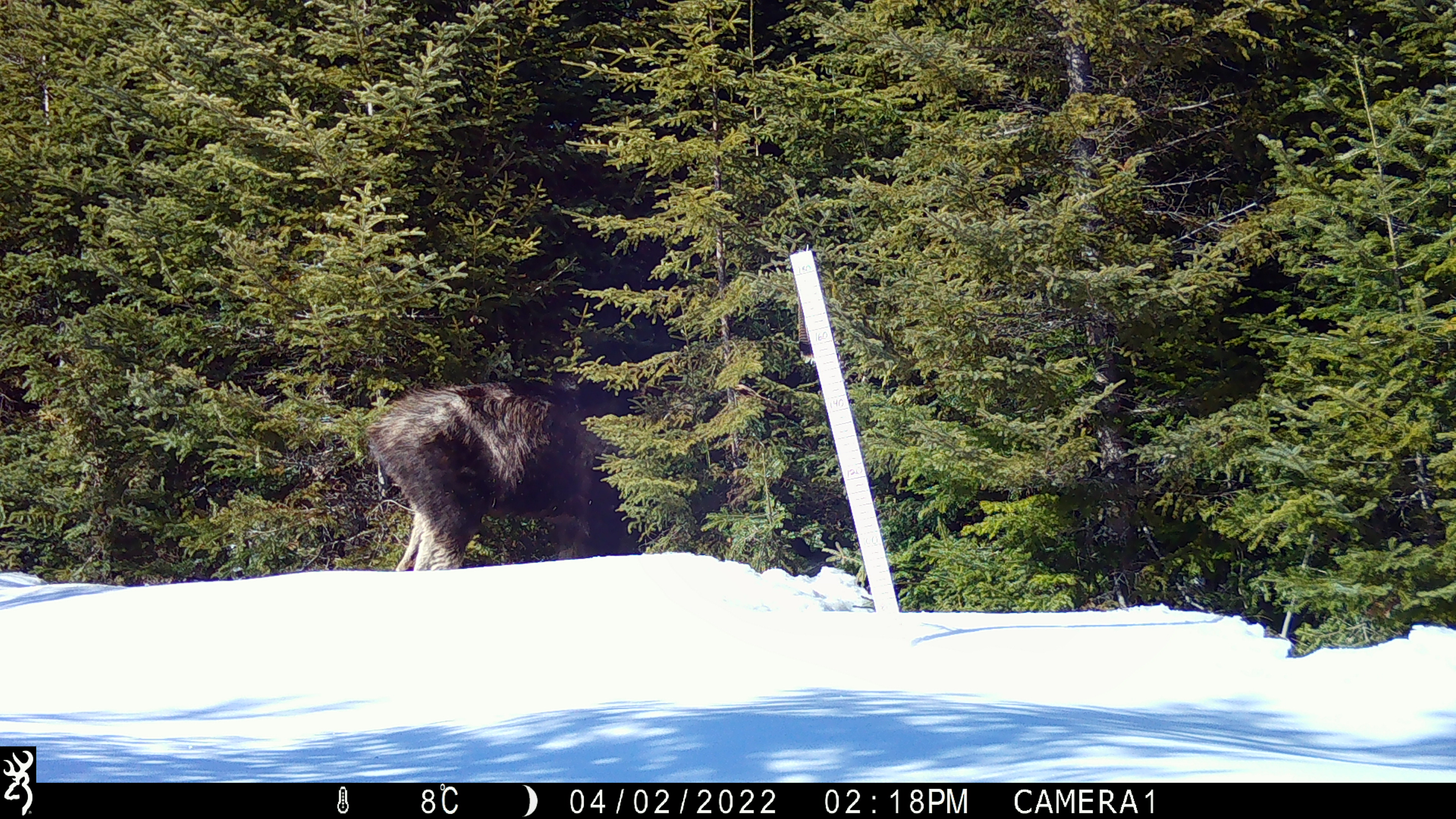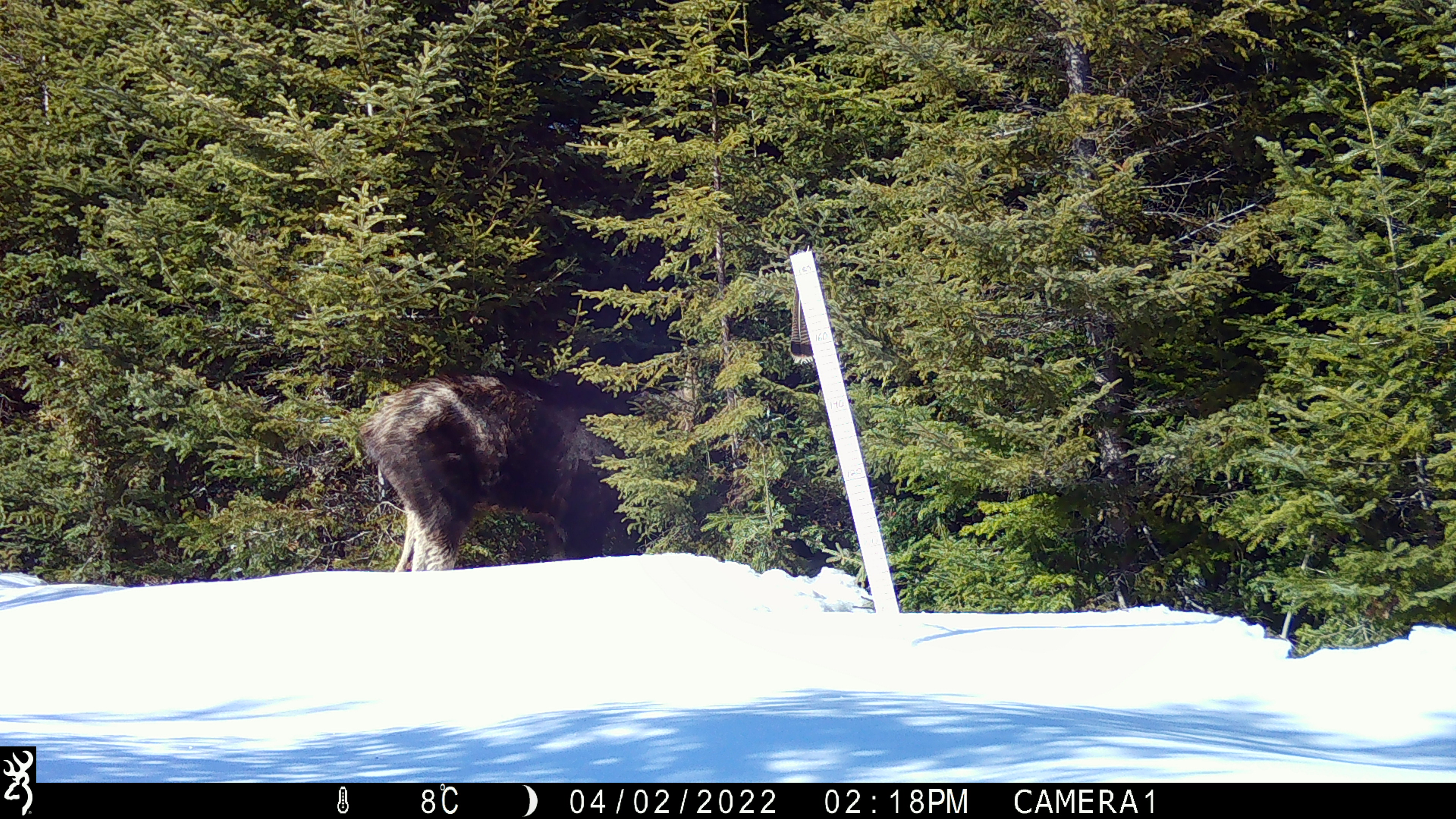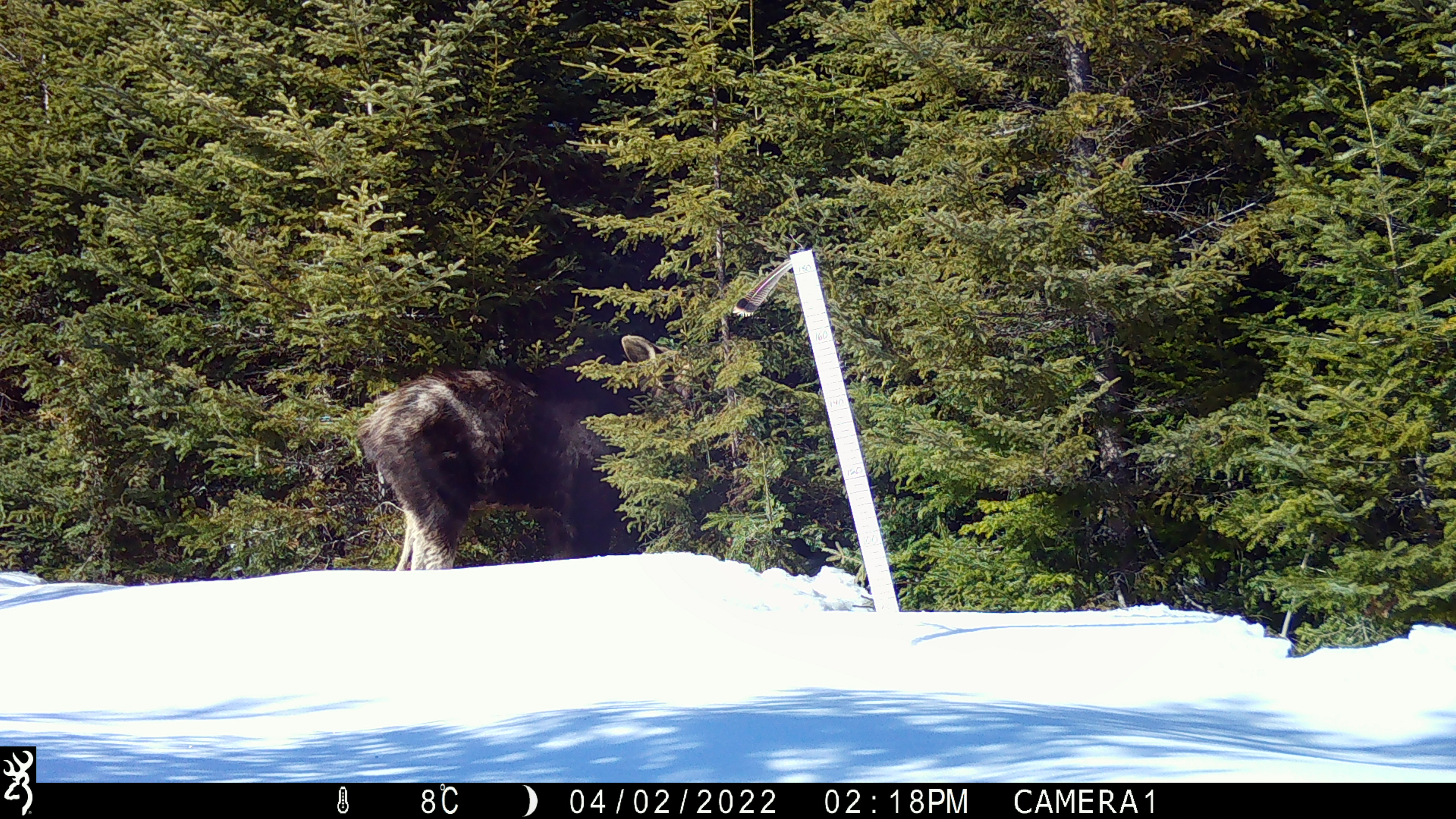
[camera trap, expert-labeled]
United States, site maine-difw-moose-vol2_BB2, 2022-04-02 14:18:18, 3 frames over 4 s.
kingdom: Animalia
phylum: Chordata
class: Mammalia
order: Artiodactyla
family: Cervidae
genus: Alces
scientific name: Alces alces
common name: moose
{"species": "moose (Alces alces)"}